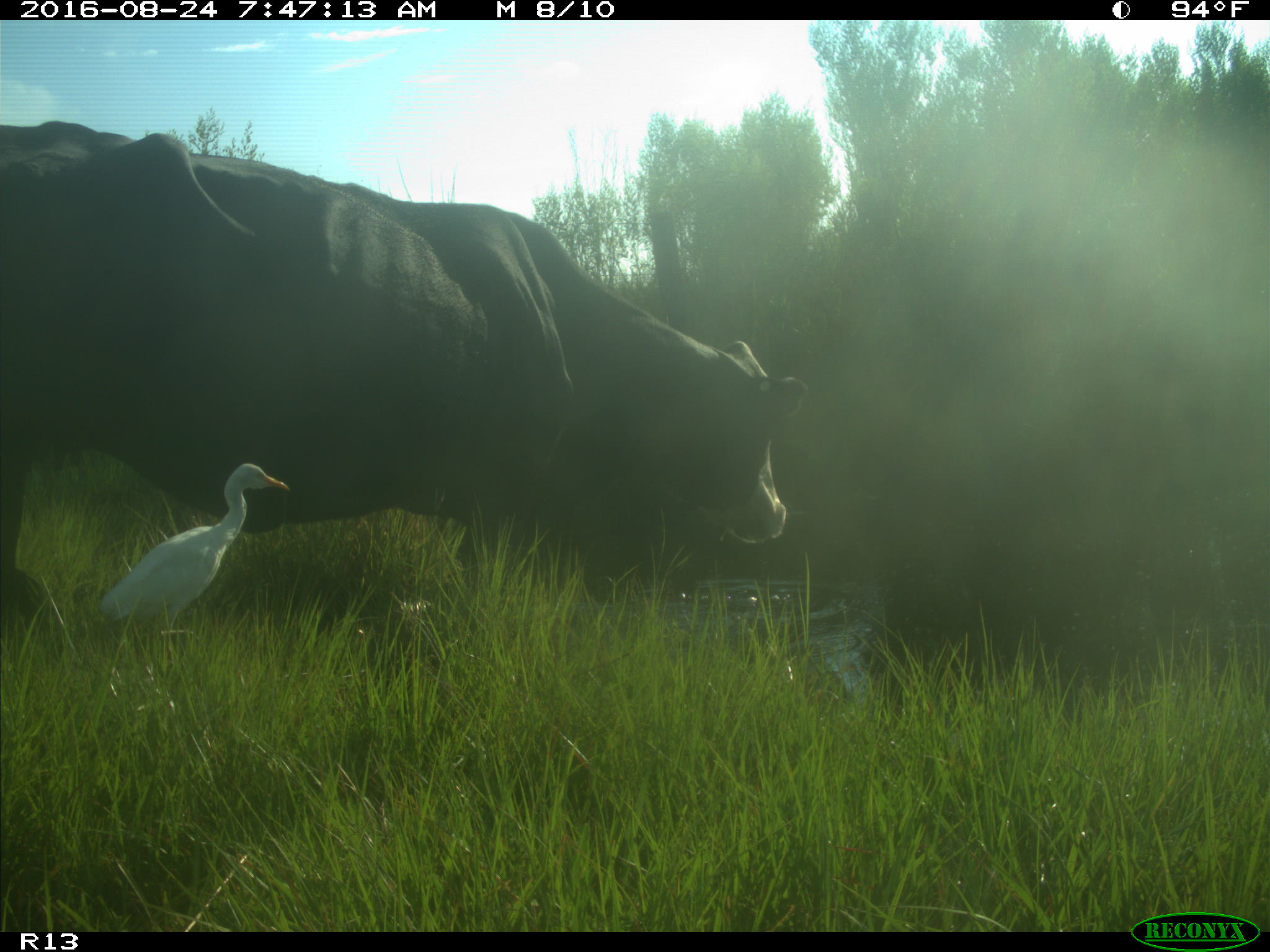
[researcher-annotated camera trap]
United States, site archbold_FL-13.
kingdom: Animalia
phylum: Chordata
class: Mammalia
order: Artiodactyla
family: Bovidae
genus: Bos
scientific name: Bos taurus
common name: domestic cow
Bos taurus (domestic cow).